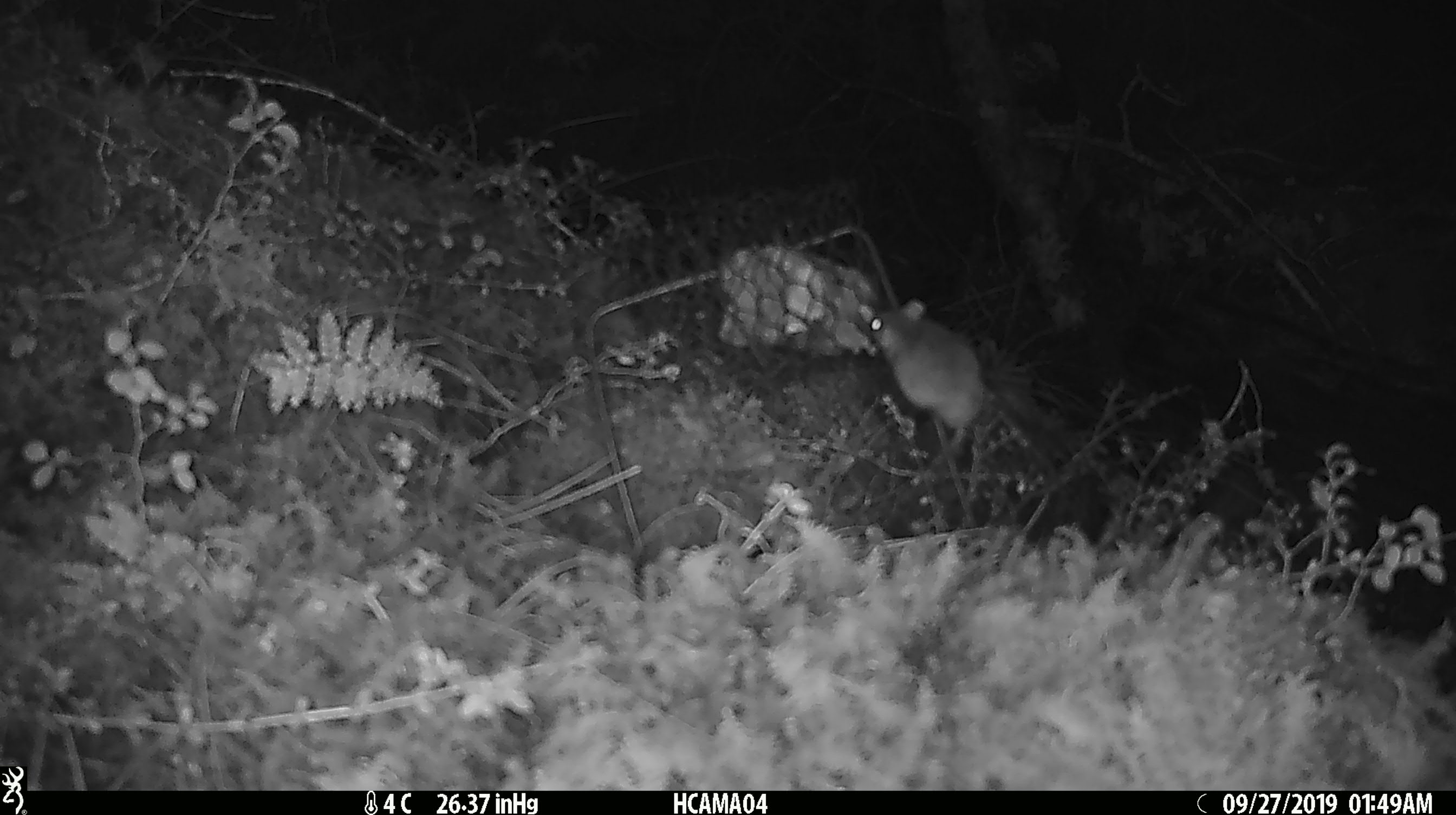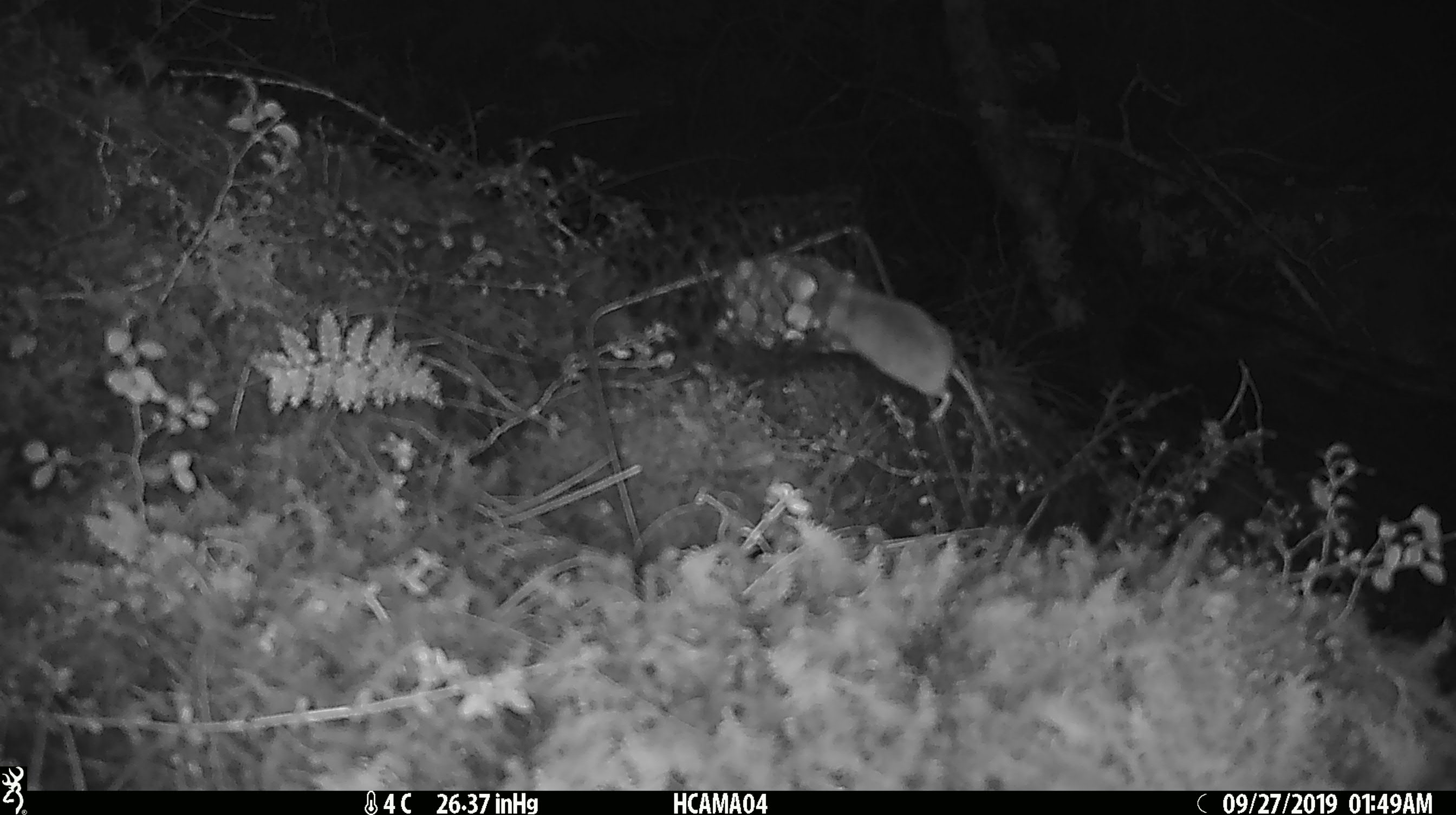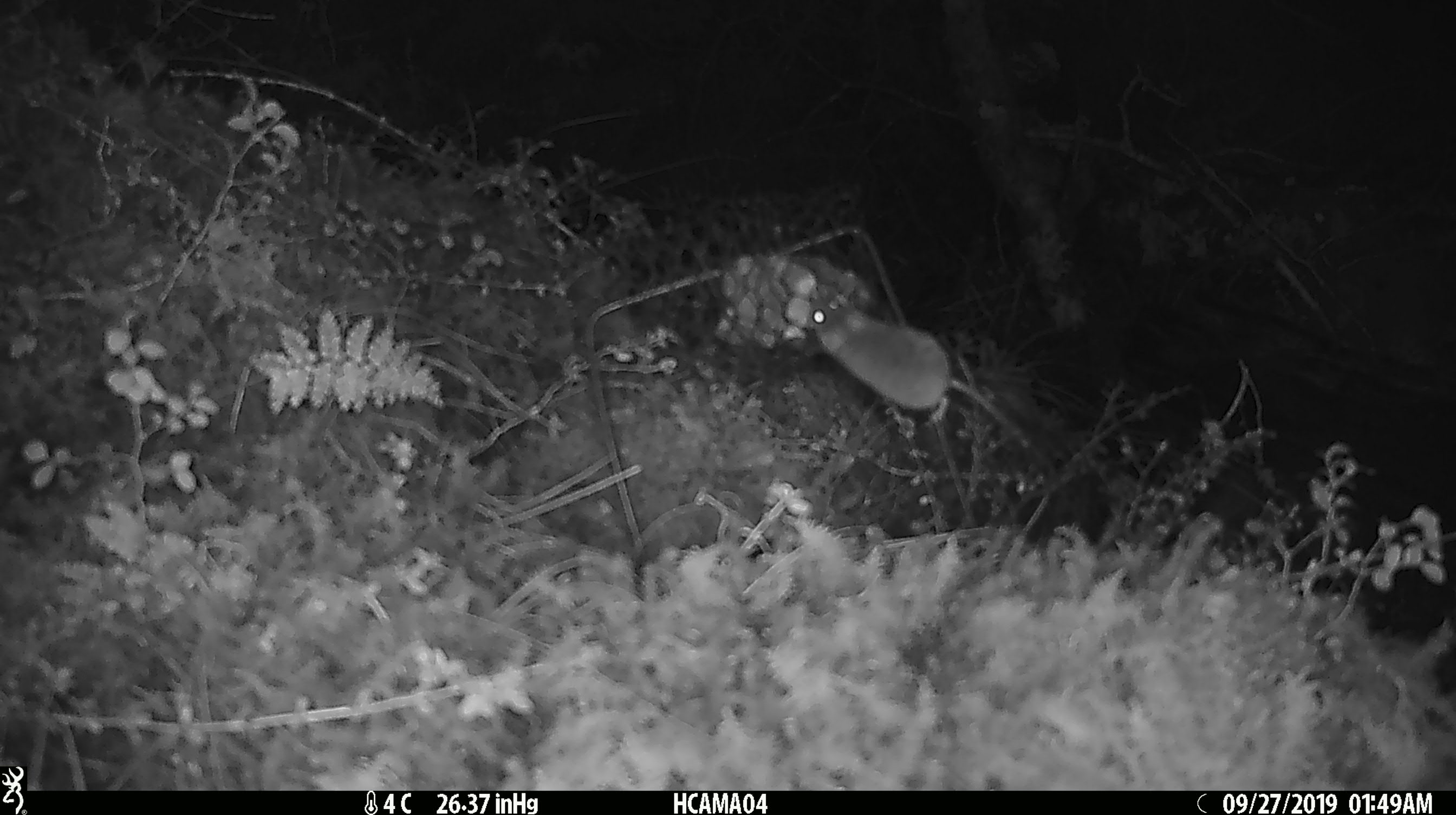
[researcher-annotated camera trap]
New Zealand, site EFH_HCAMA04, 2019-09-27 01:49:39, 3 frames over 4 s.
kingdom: Animalia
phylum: Chordata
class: Mammalia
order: Rodentia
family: Muridae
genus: Mus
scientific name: Mus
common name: mouse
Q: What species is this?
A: Mouse (Mus).